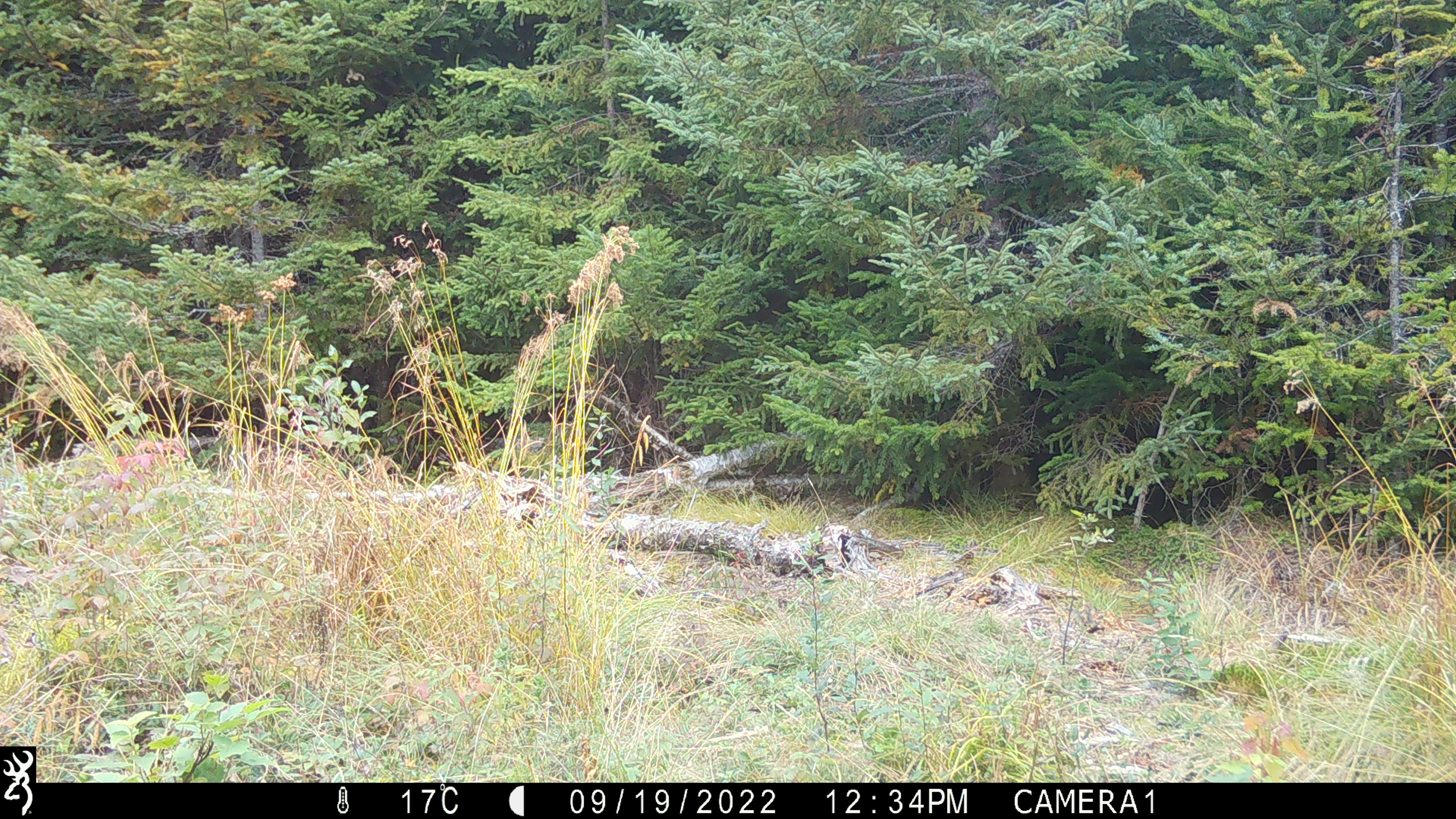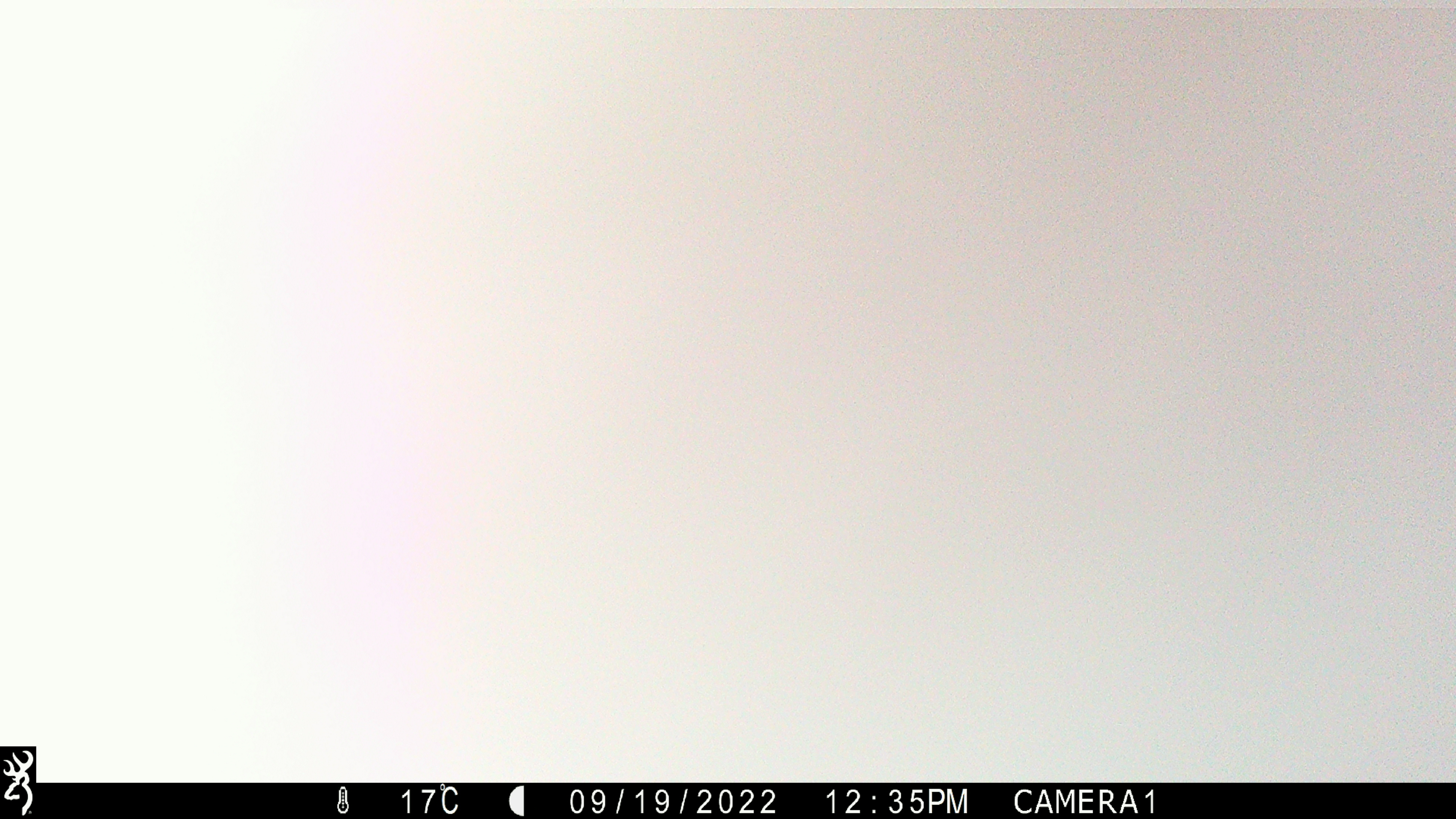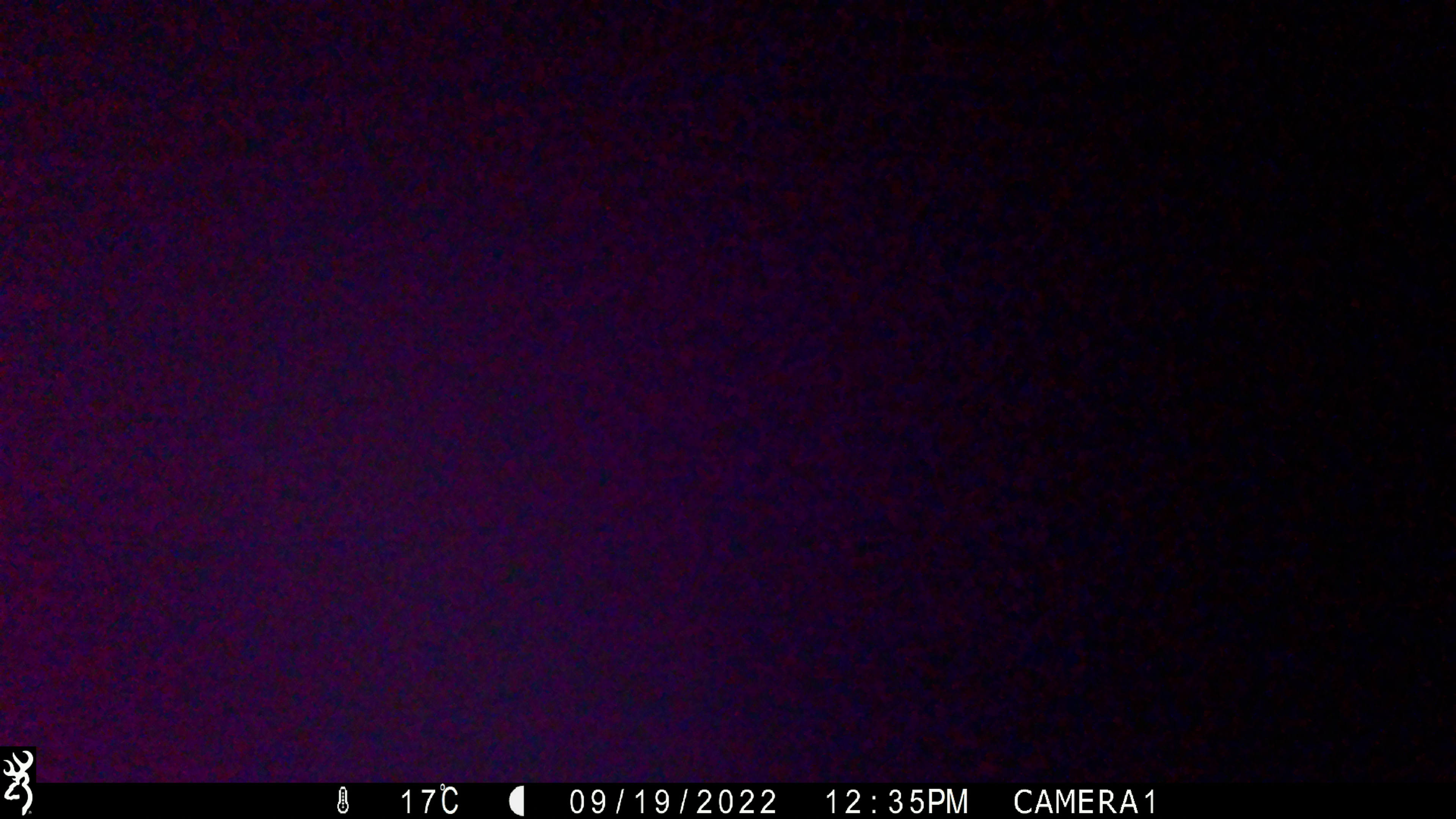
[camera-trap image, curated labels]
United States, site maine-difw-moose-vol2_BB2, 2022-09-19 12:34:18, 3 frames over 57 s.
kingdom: Animalia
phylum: Chordata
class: Mammalia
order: Carnivora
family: Ursidae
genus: Ursus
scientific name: Ursus americanus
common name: black bear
Black bear (Ursus americanus).